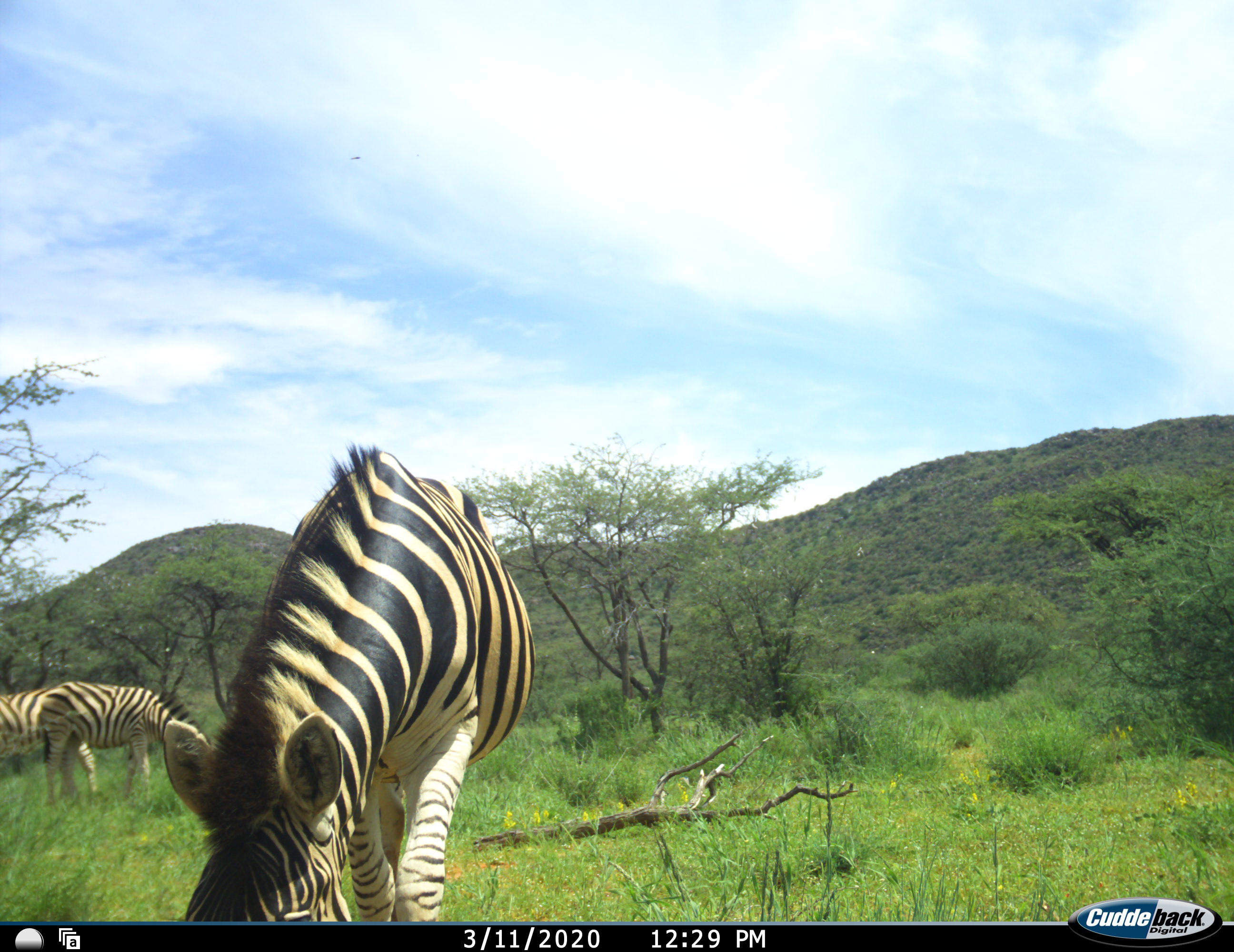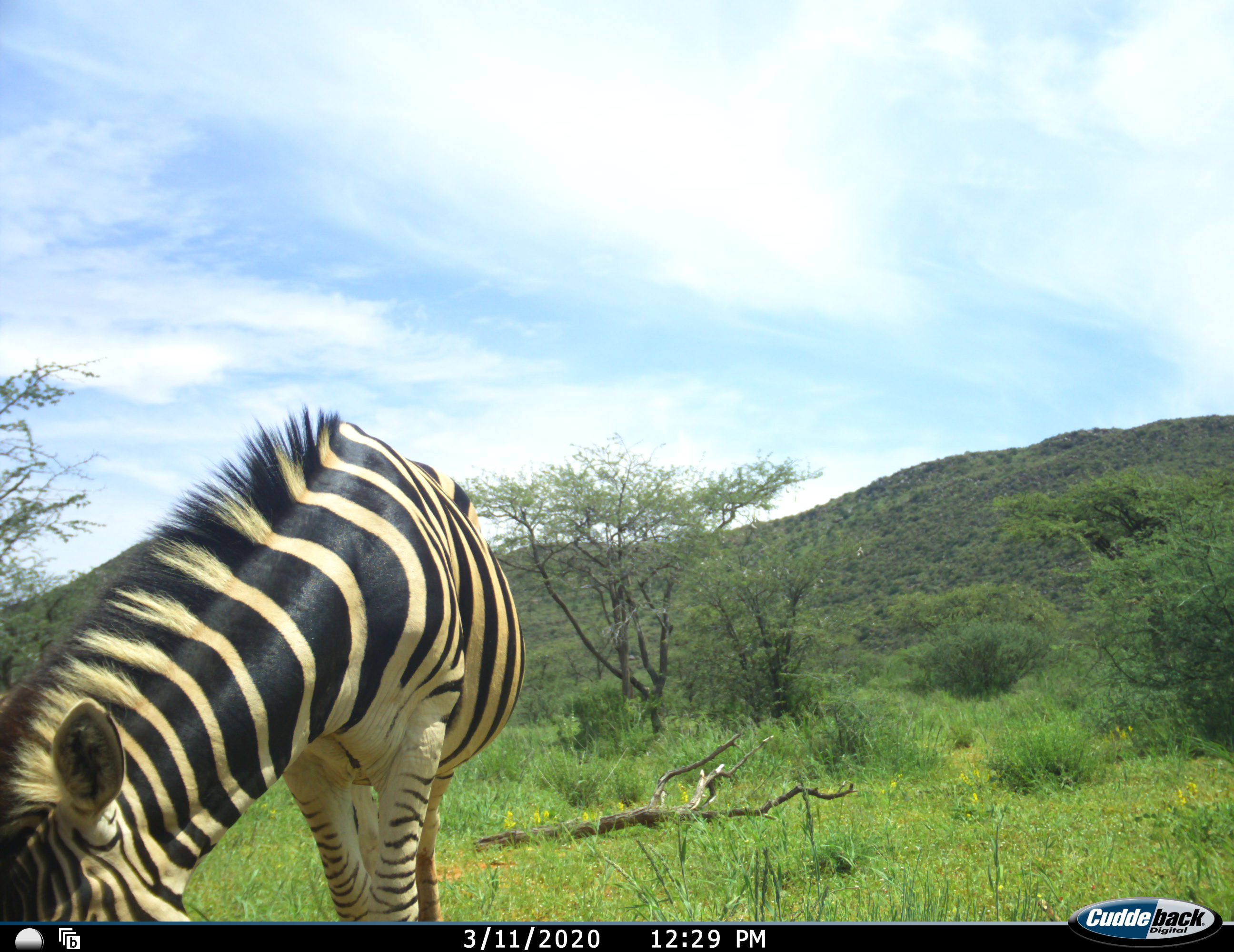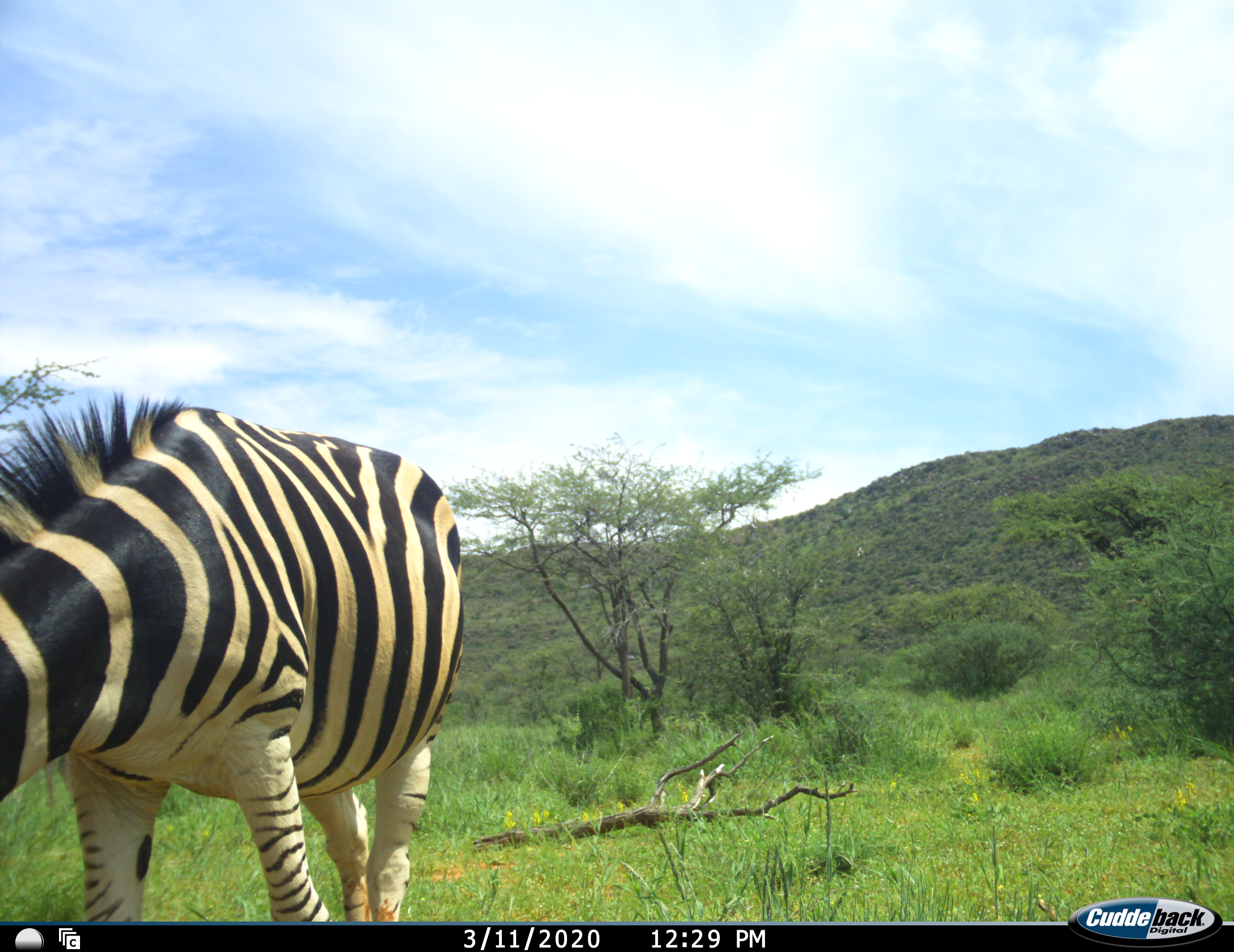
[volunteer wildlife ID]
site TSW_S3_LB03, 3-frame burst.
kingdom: Animalia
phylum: Chordata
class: Mammalia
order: Perissodactyla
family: Equidae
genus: Equus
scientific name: Equus quagga burchellii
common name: burchell's zebra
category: zebraburchells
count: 3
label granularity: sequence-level